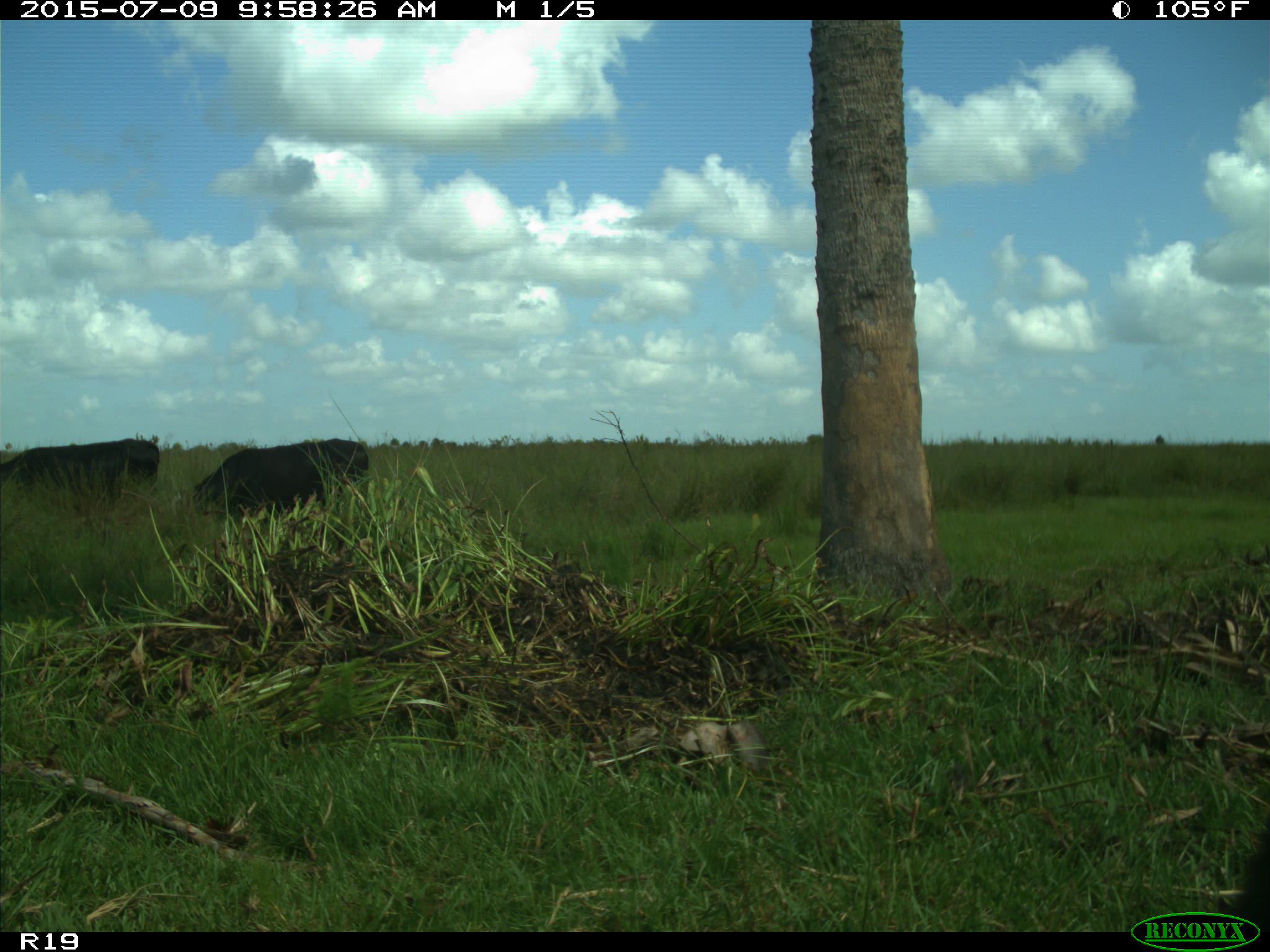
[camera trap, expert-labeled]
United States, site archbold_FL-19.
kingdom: Animalia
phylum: Chordata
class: Mammalia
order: Artiodactyla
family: Bovidae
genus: Bos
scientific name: Bos taurus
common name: domestic cow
Bos taurus (domestic cow).